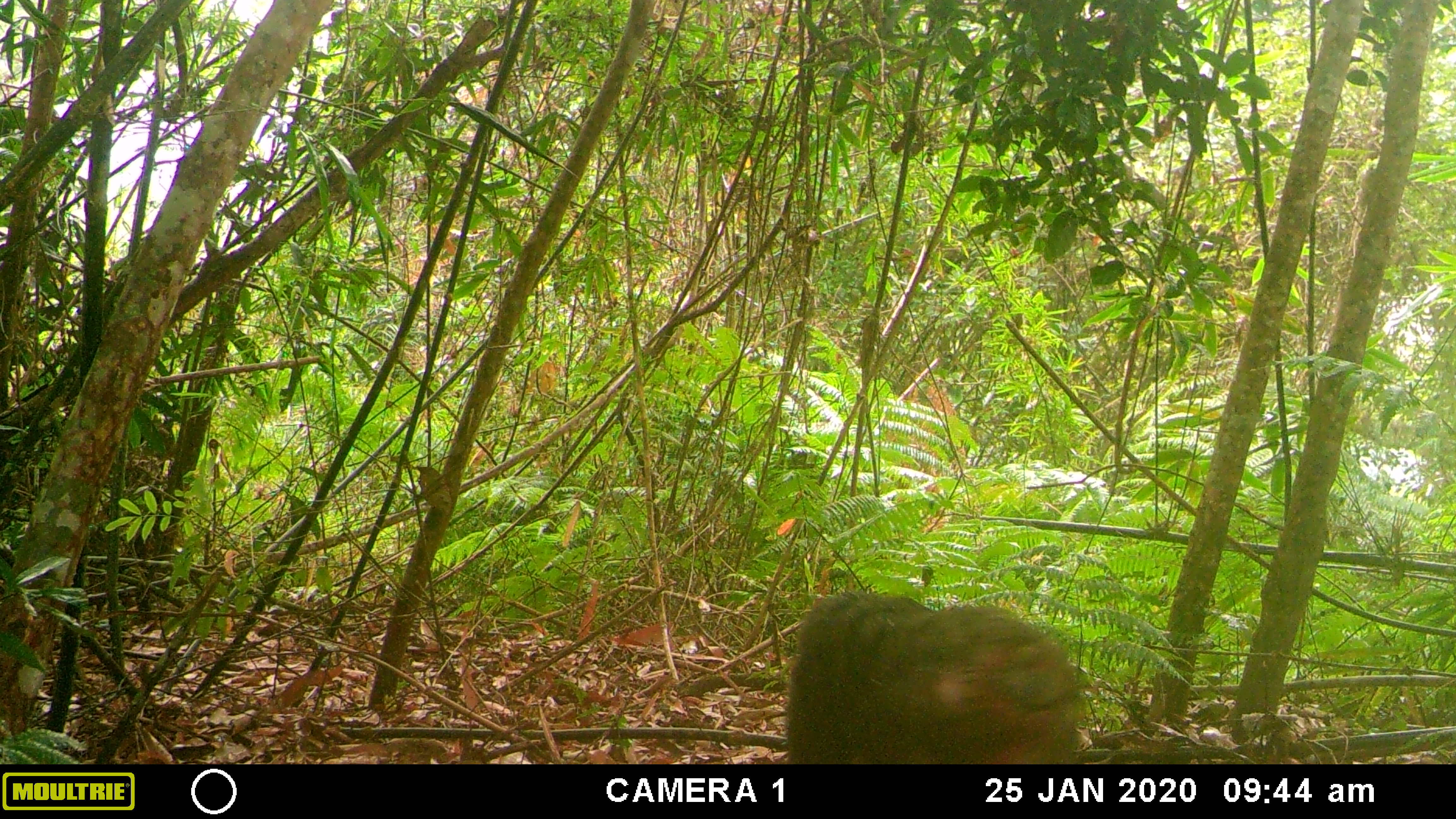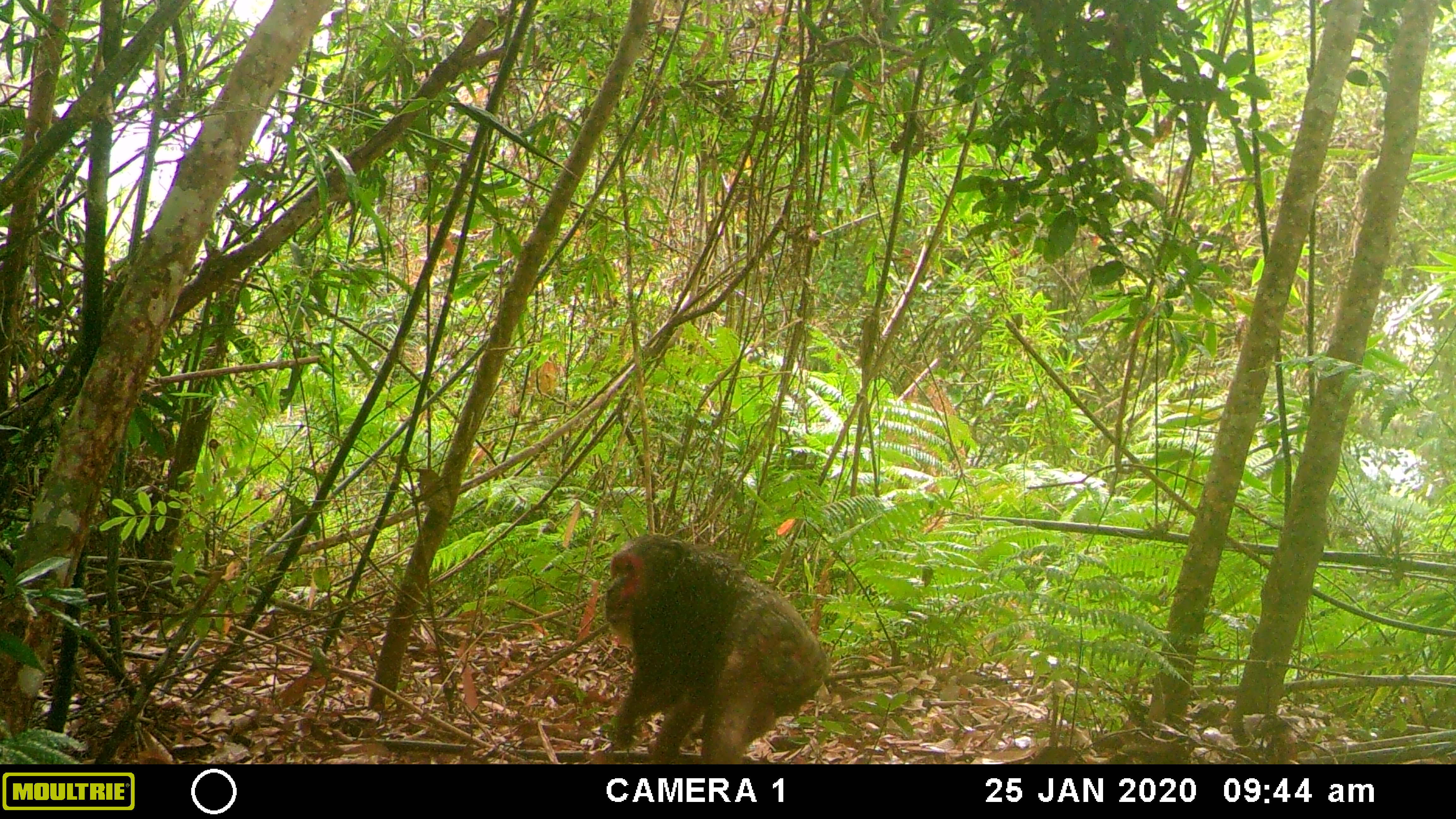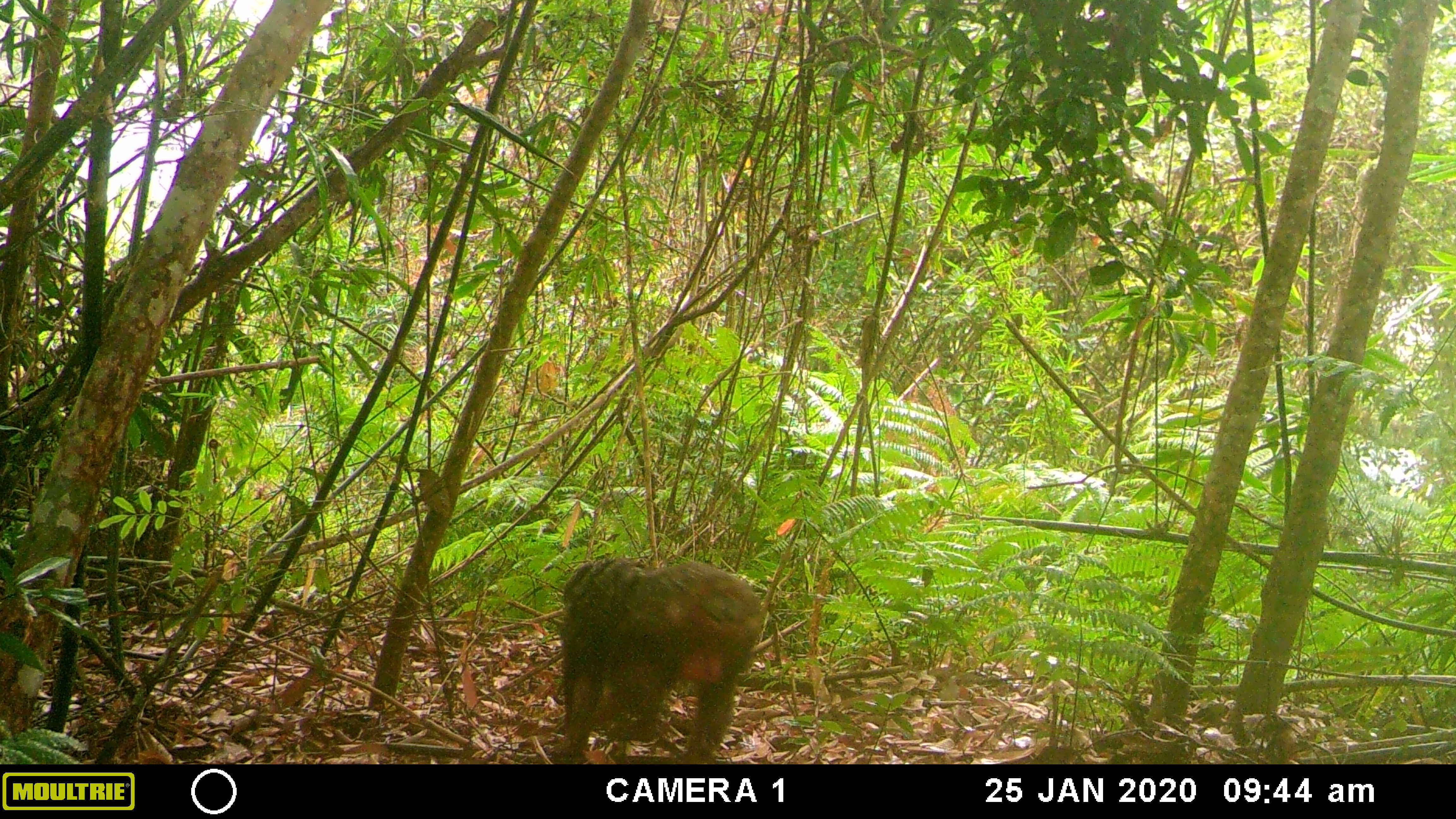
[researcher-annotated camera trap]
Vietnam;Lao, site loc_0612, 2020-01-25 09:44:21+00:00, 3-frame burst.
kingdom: Animalia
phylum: Chordata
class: Mammalia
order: Primates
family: Cercopithecidae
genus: Macaca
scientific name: Macaca arctoides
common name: stump-tailed macaque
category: stump tailed macaque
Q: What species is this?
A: Stump tailed macaque (stump-tailed macaque) (Macaca arctoides).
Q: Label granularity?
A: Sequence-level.